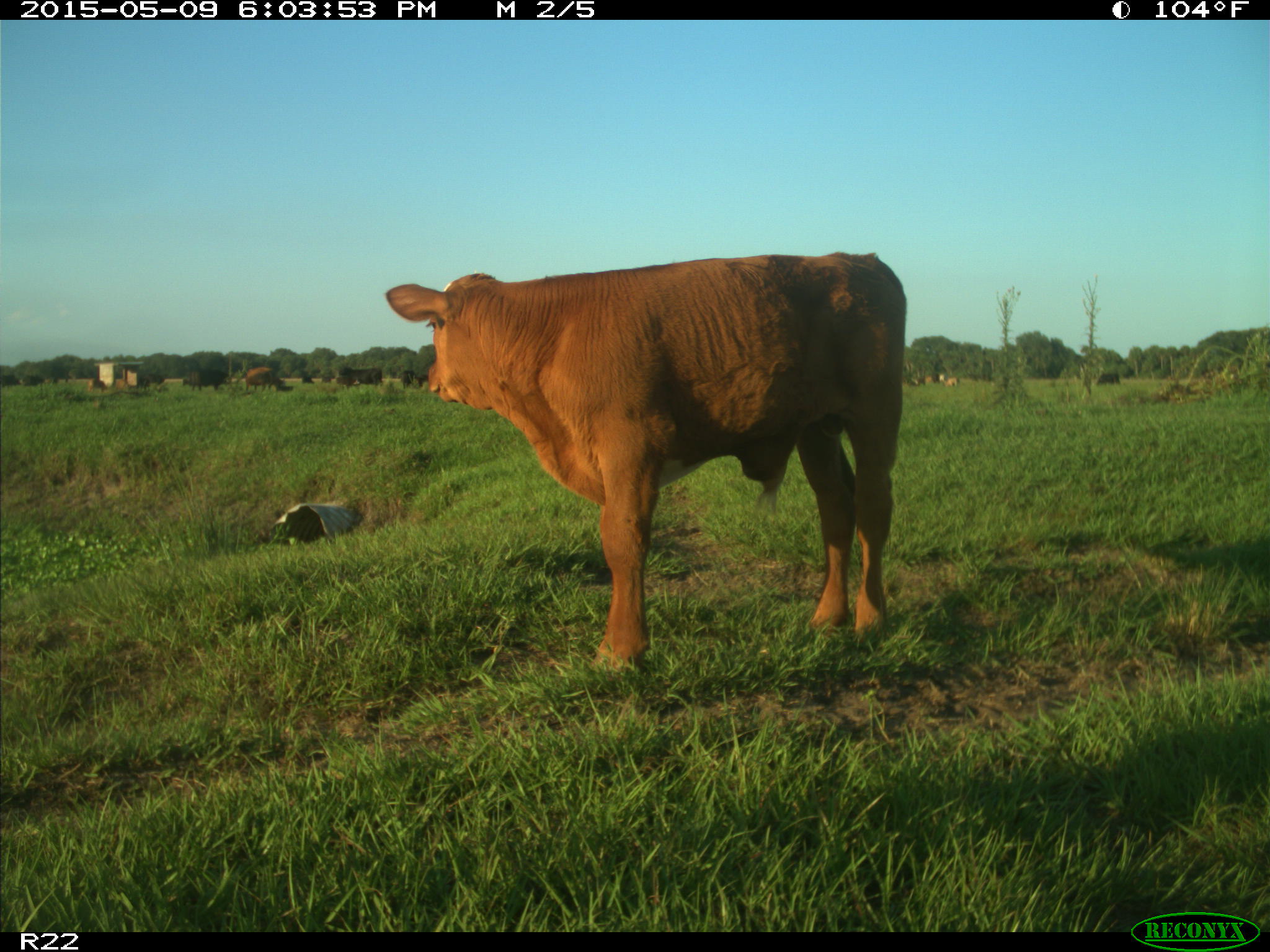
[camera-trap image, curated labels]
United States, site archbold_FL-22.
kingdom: Animalia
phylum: Chordata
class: Mammalia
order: Artiodactyla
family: Bovidae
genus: Bos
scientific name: Bos taurus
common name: domestic cow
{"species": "Bos taurus (domestic cow)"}